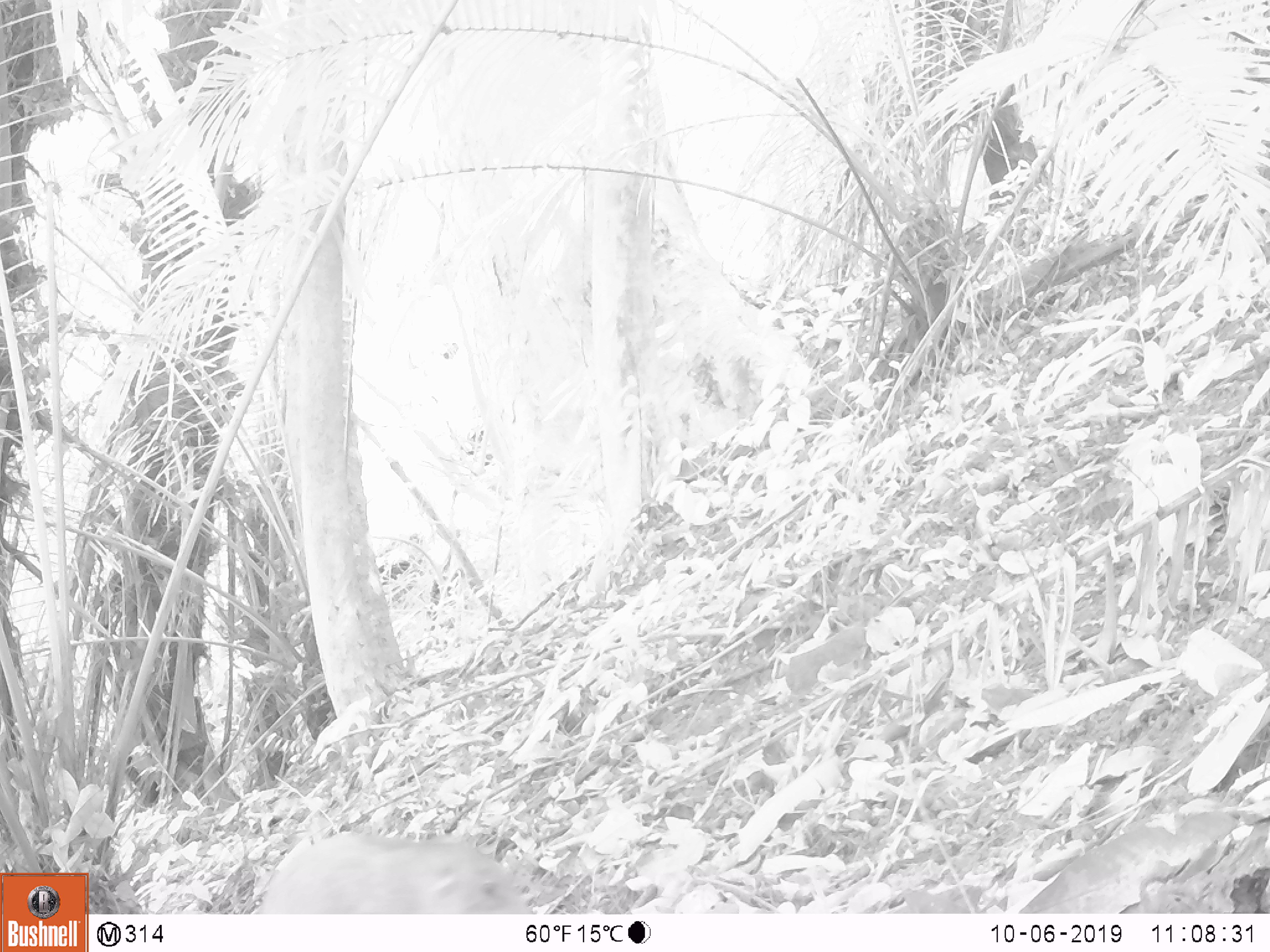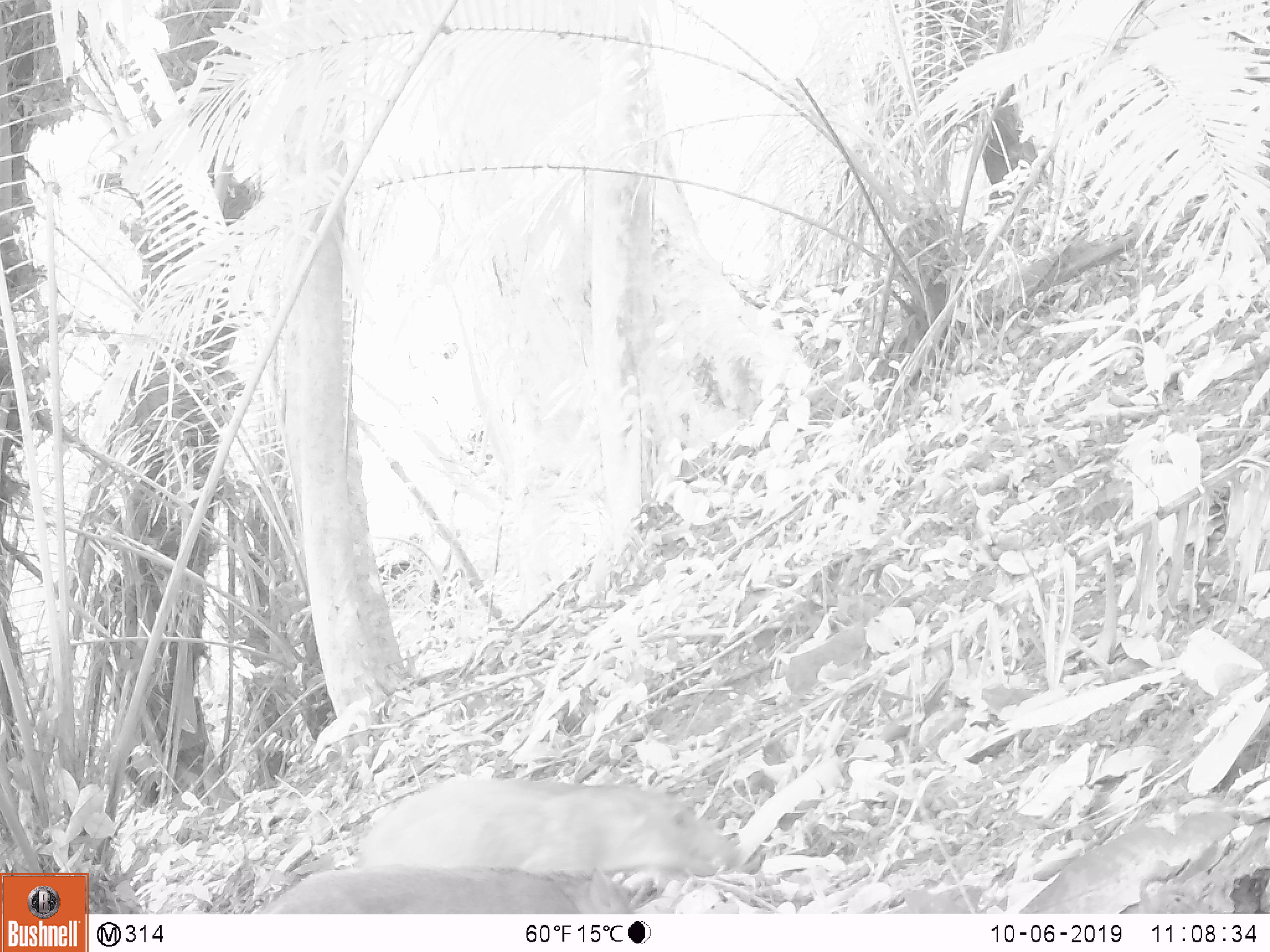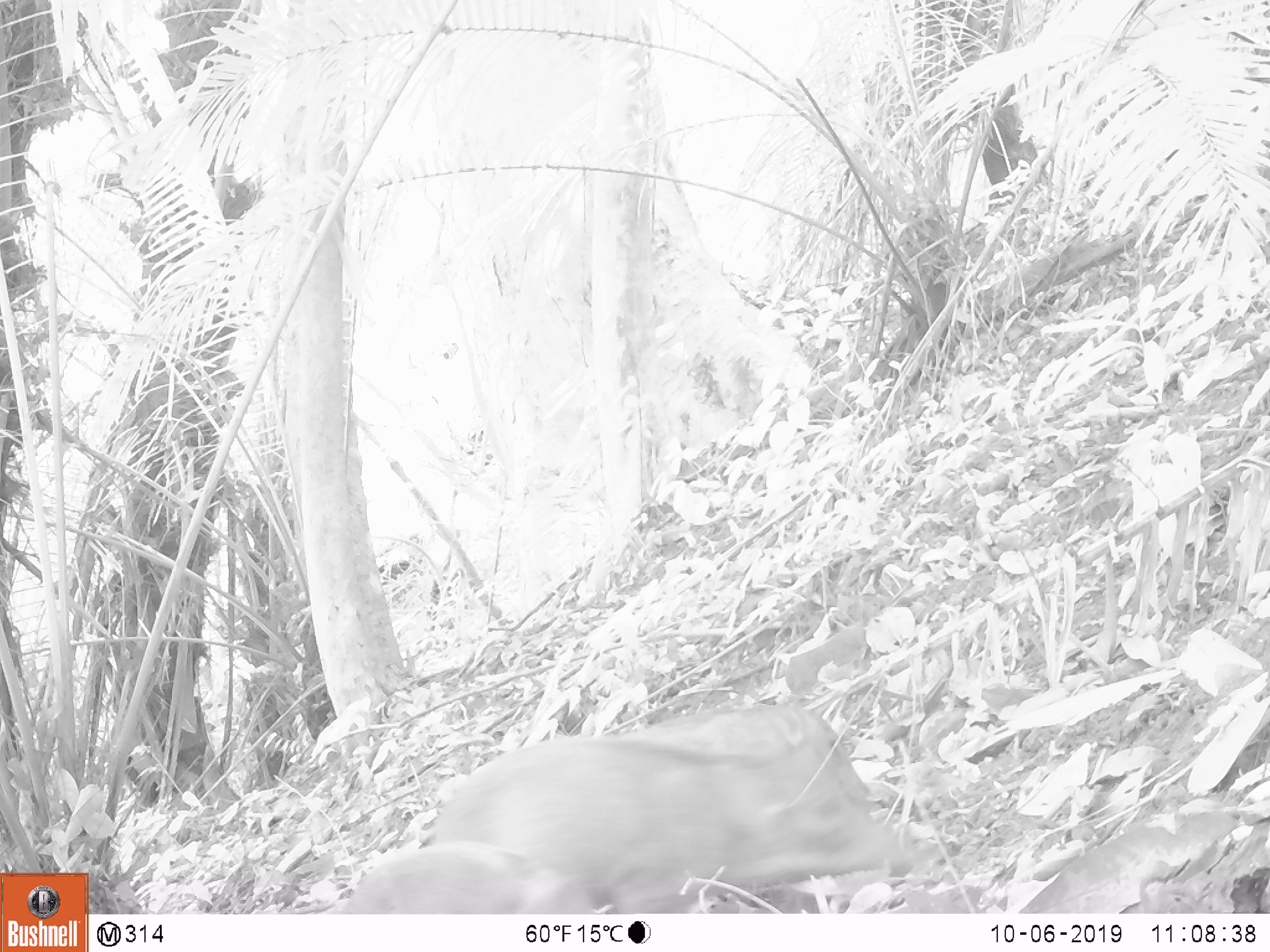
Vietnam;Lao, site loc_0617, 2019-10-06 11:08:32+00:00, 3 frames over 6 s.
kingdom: Animalia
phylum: Chordata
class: Mammalia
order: Artiodactyla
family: Suidae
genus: Sus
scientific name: Sus scrofa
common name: eurasian wild pig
Eurasian wild pig (Sus scrofa). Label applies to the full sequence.